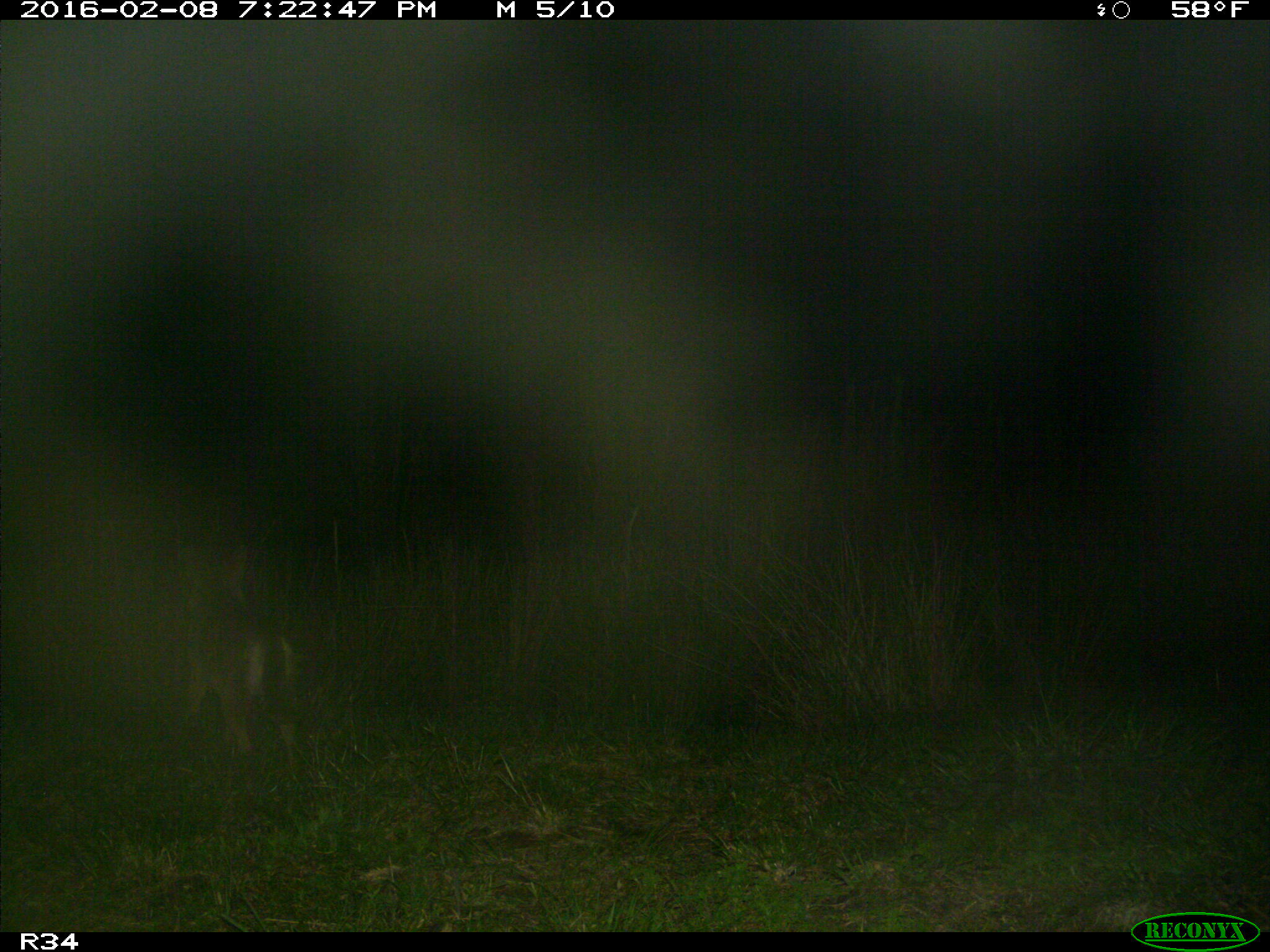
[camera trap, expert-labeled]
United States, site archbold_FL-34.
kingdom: Animalia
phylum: Chordata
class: Mammalia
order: Carnivora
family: Canidae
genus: Canis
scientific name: Canis latrans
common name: coyote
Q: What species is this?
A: Canis latrans (coyote).